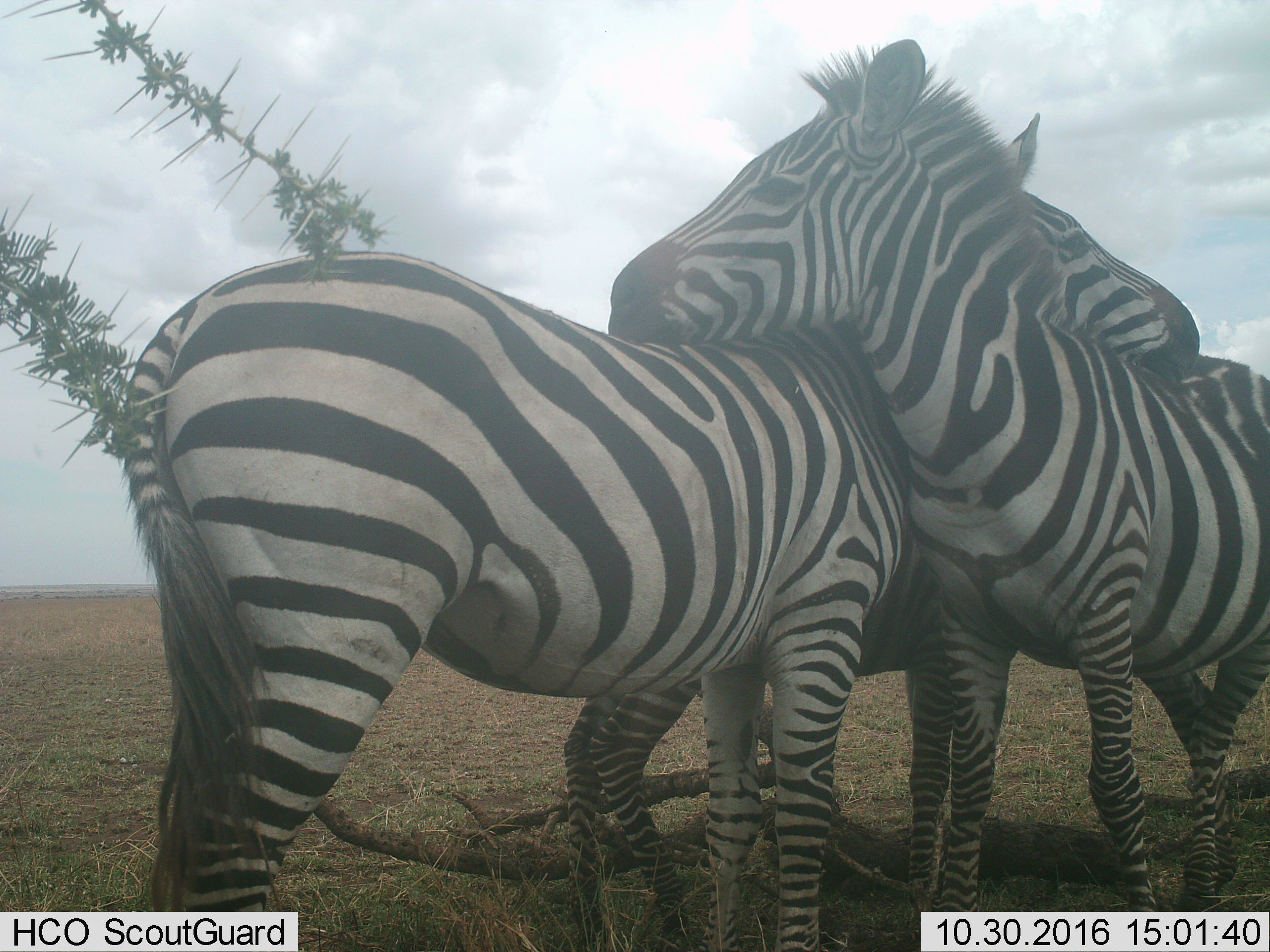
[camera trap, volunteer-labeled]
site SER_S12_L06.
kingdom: Animalia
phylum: Chordata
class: Mammalia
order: Perissodactyla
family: Equidae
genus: Equus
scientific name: Equus quagga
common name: plains zebra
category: zebraplains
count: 3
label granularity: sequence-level